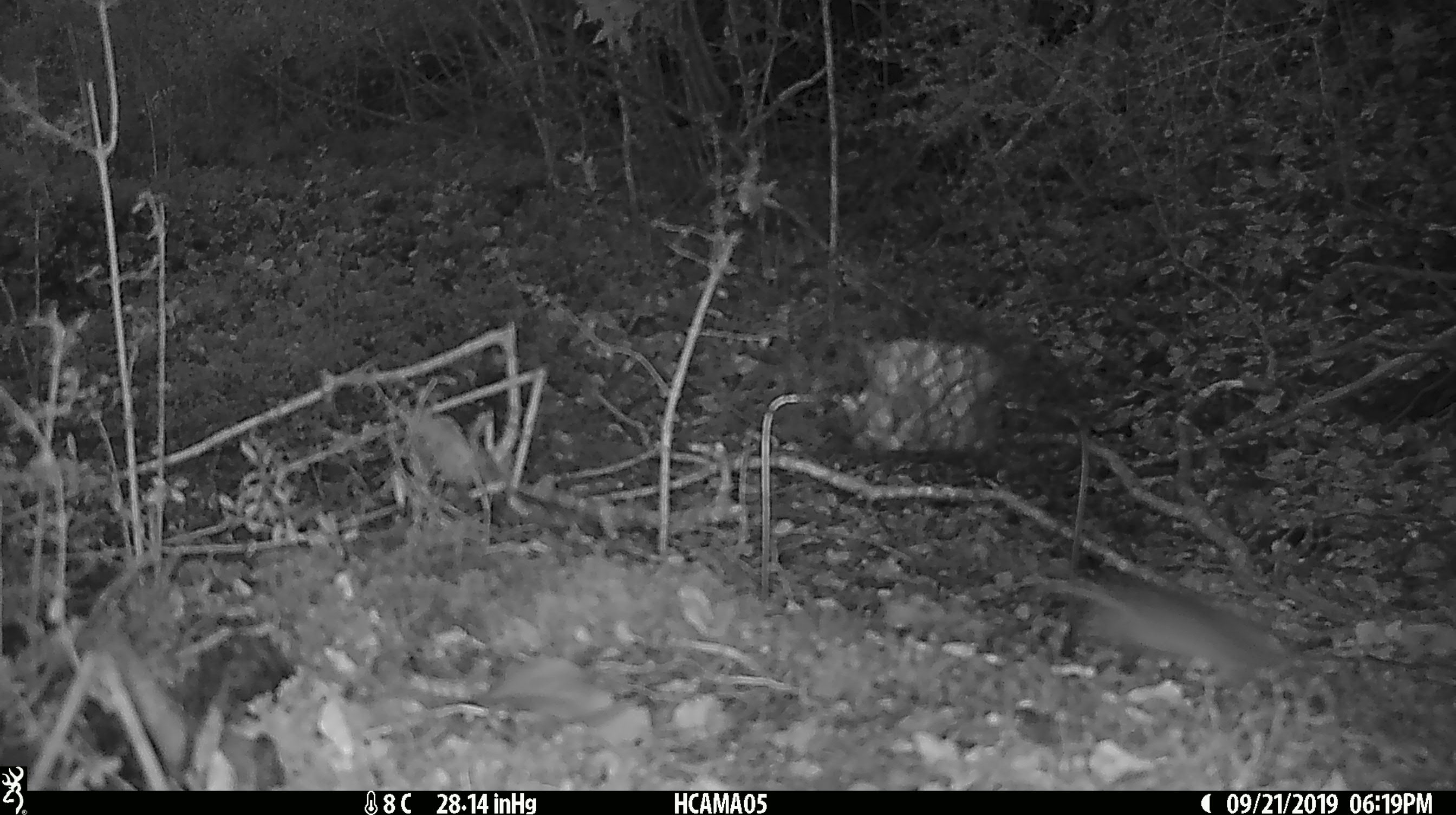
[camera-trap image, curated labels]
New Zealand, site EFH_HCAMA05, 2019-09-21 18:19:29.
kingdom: Animalia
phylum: Chordata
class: Mammalia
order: Rodentia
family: Muridae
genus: Mus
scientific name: Mus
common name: mouse